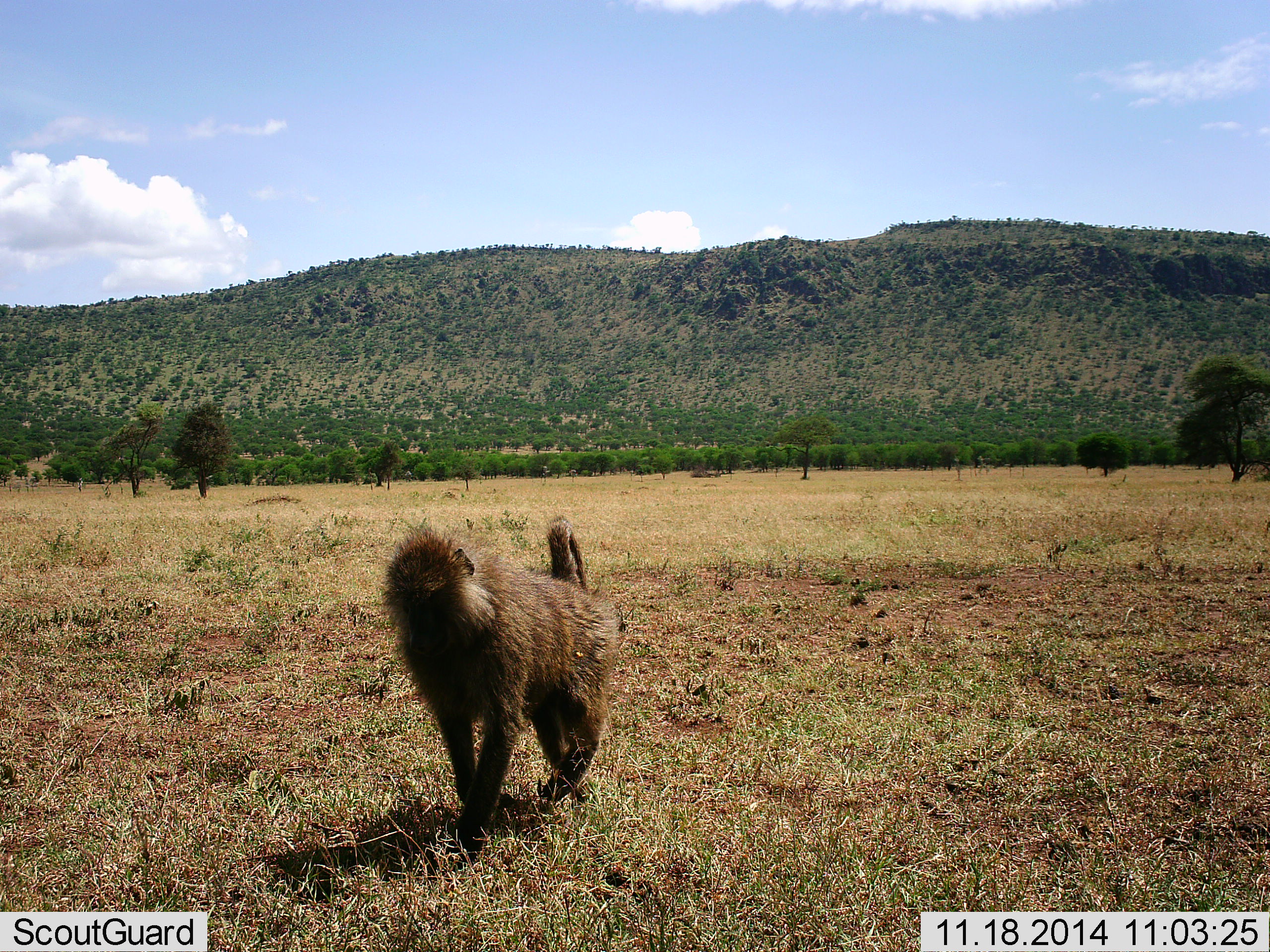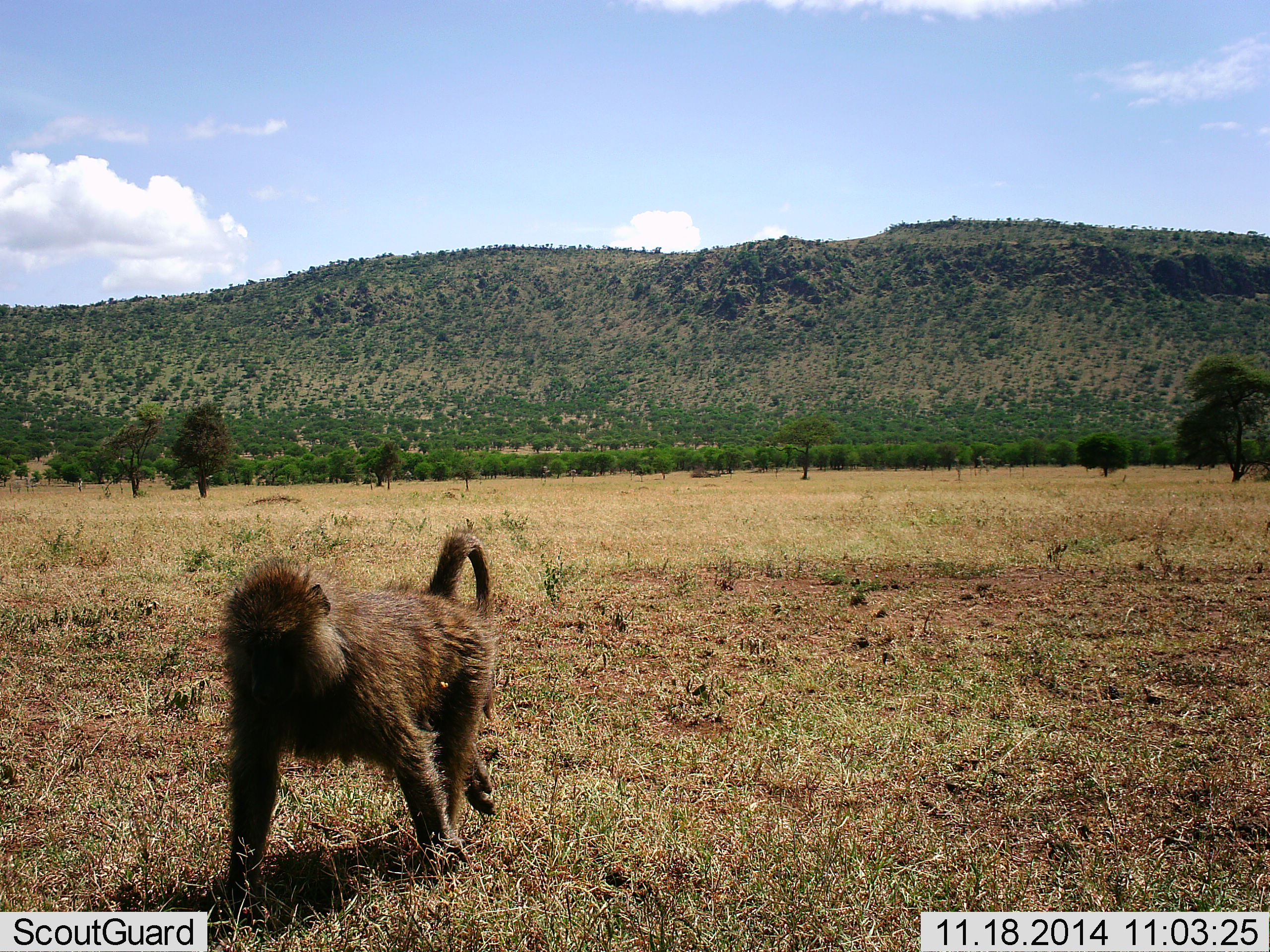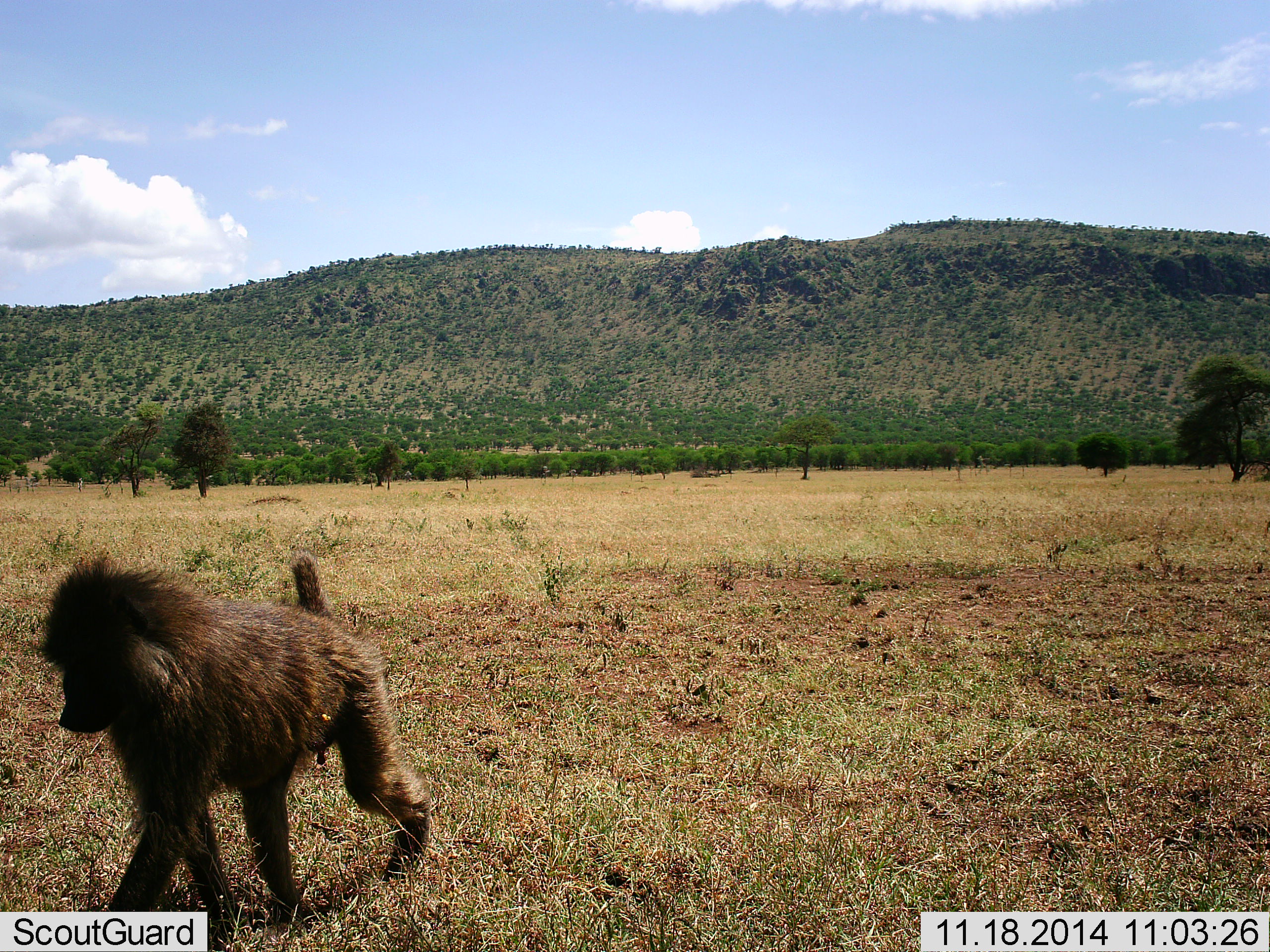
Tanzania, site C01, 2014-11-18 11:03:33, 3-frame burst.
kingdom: Animalia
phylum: Chordata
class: Mammalia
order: Primates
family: Cercopithecidae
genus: Papio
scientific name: Papio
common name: baboon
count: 1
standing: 0%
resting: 0%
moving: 100%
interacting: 0%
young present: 0%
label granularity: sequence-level